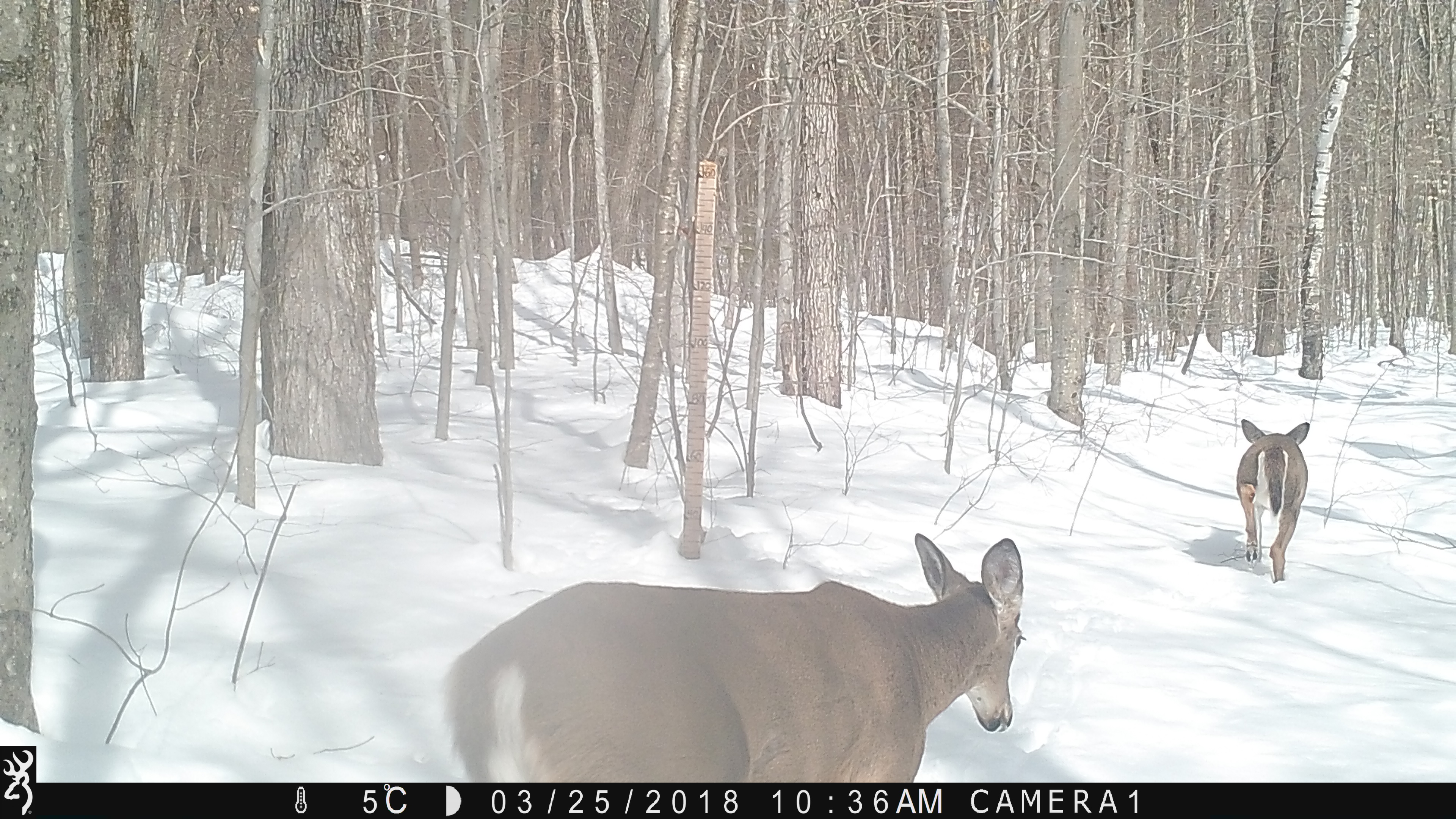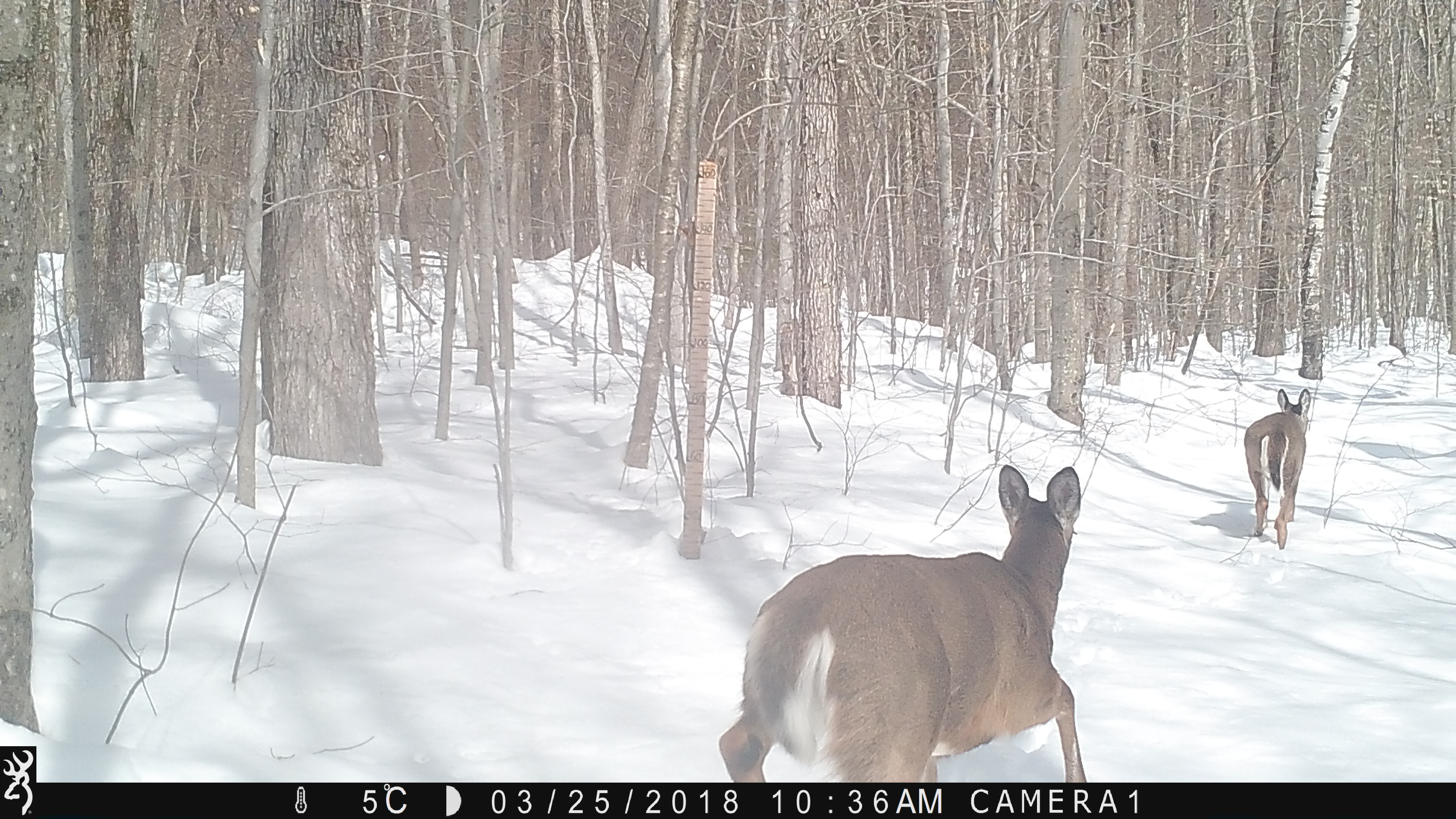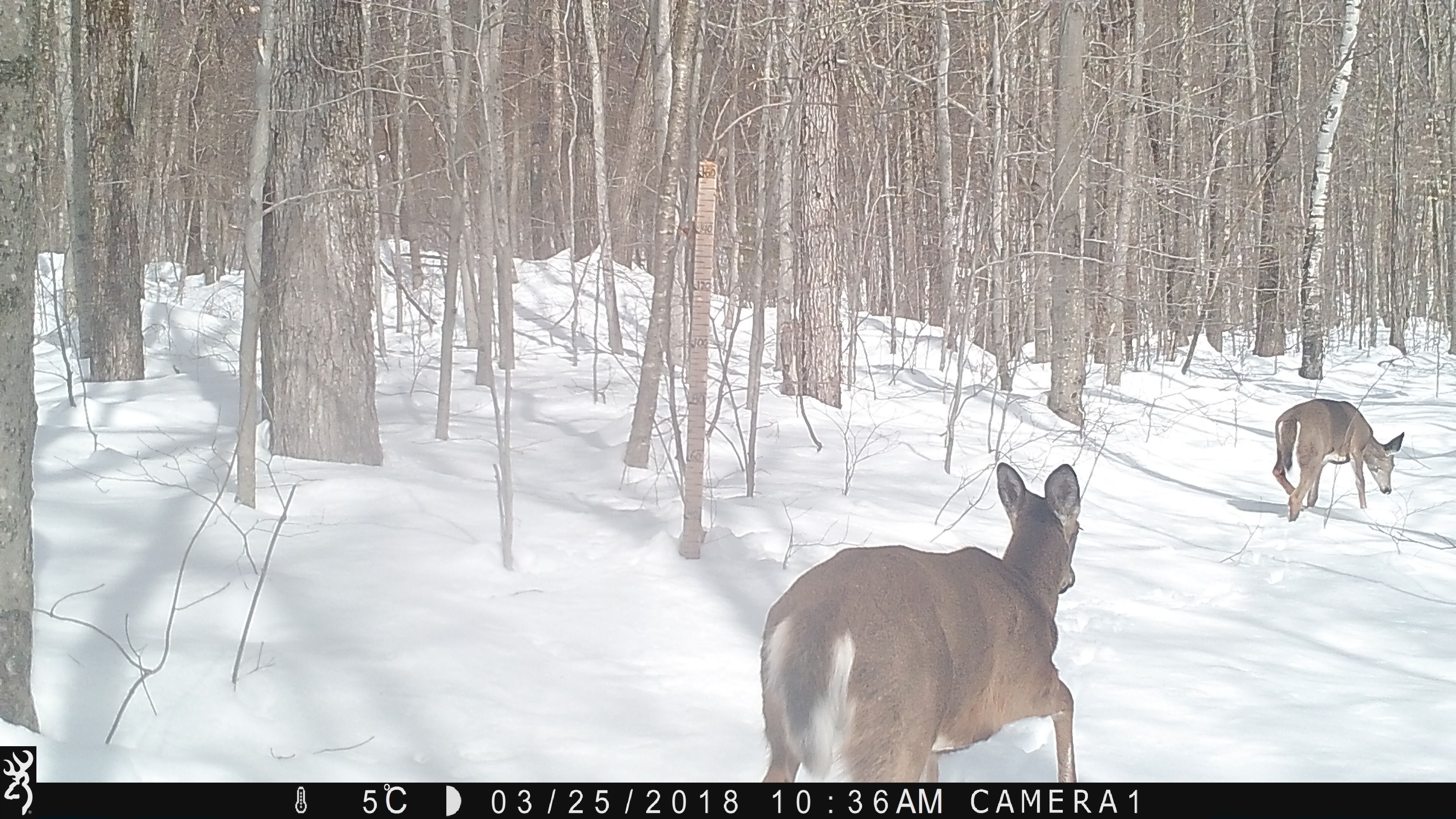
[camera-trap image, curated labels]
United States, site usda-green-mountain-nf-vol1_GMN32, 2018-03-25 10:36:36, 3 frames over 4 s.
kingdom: Animalia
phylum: Chordata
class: Mammalia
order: Artiodactyla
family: Cervidae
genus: Odocoileus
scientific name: Odocoileus virginianus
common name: white-tailed deer